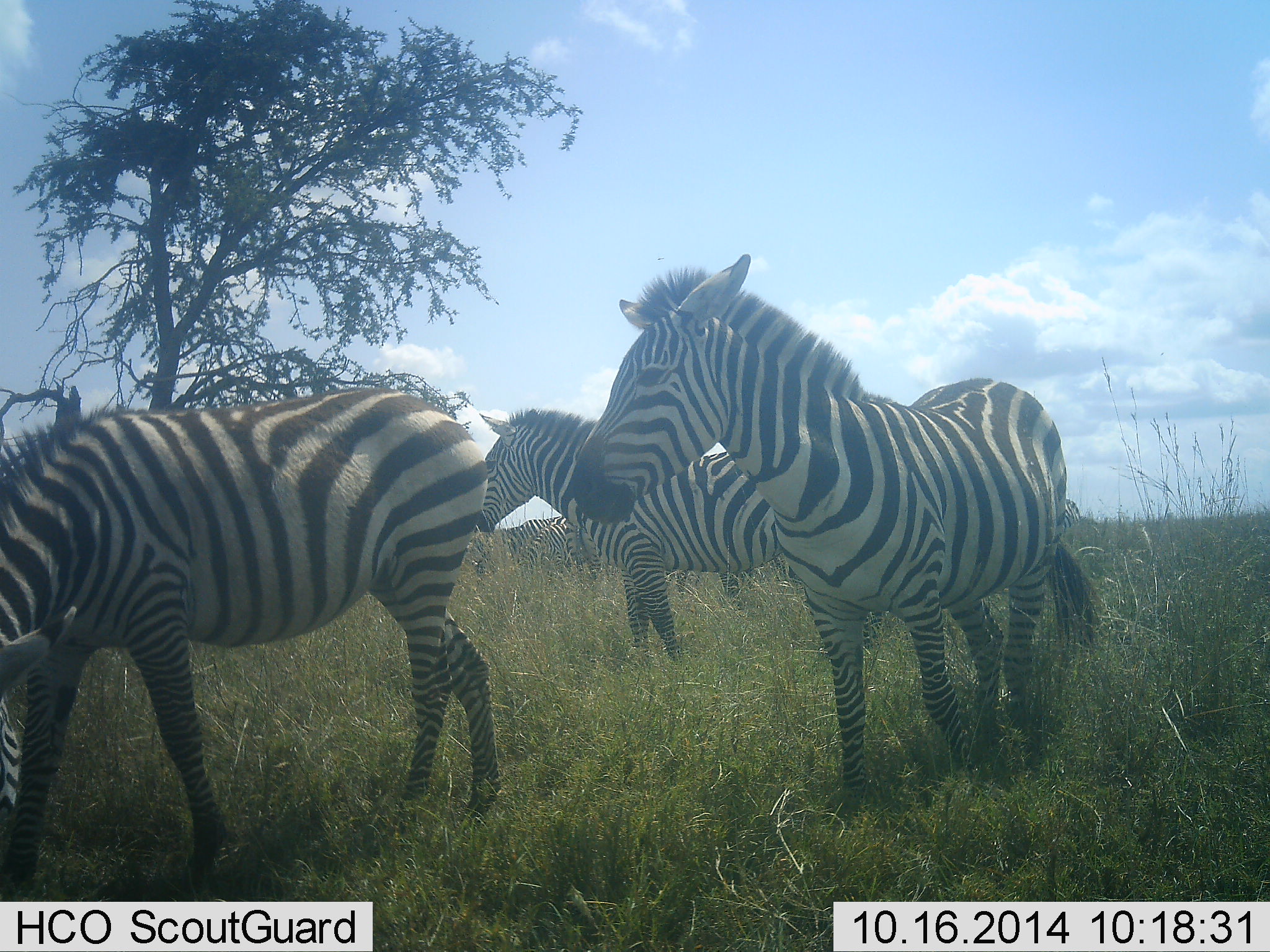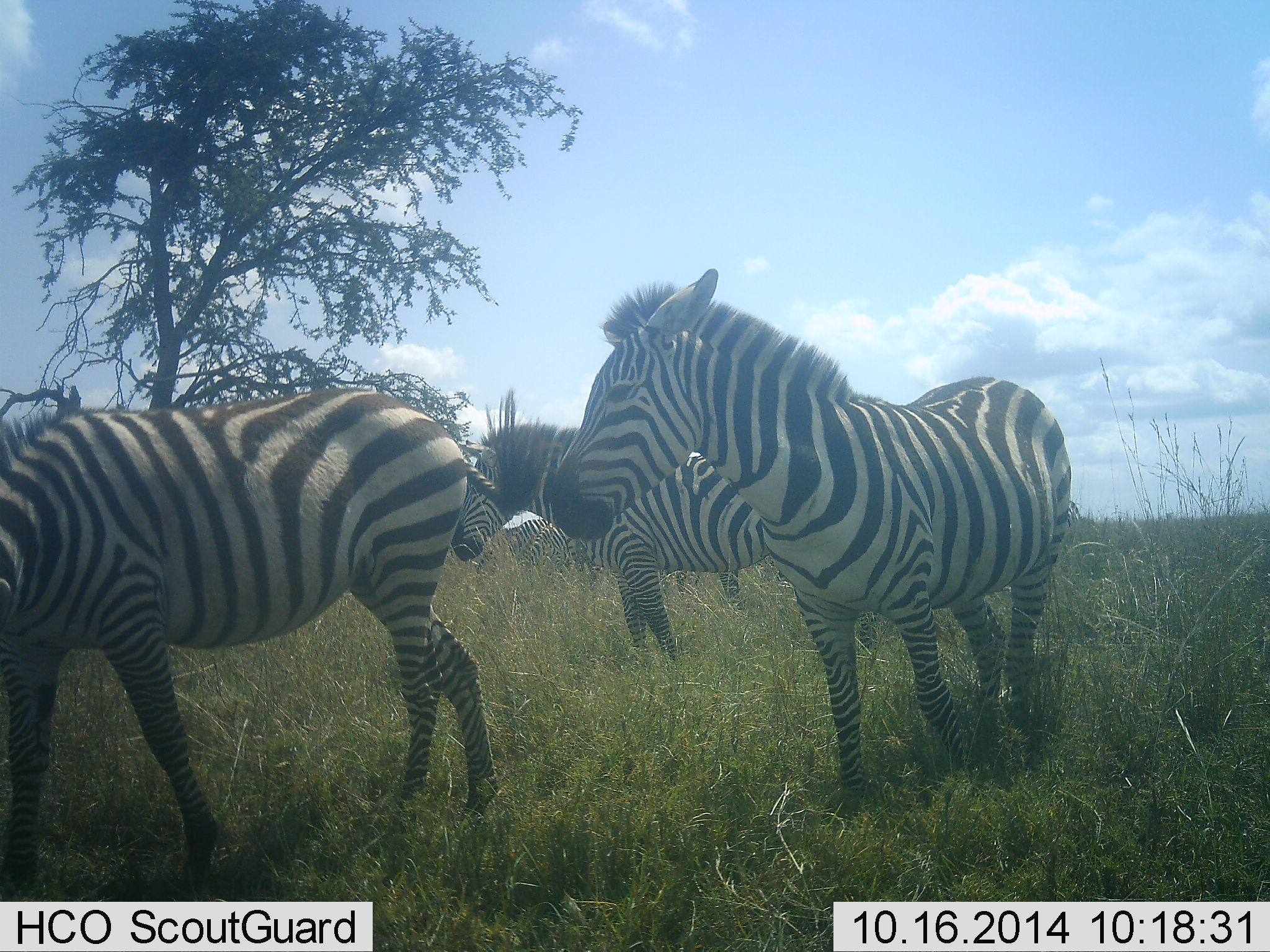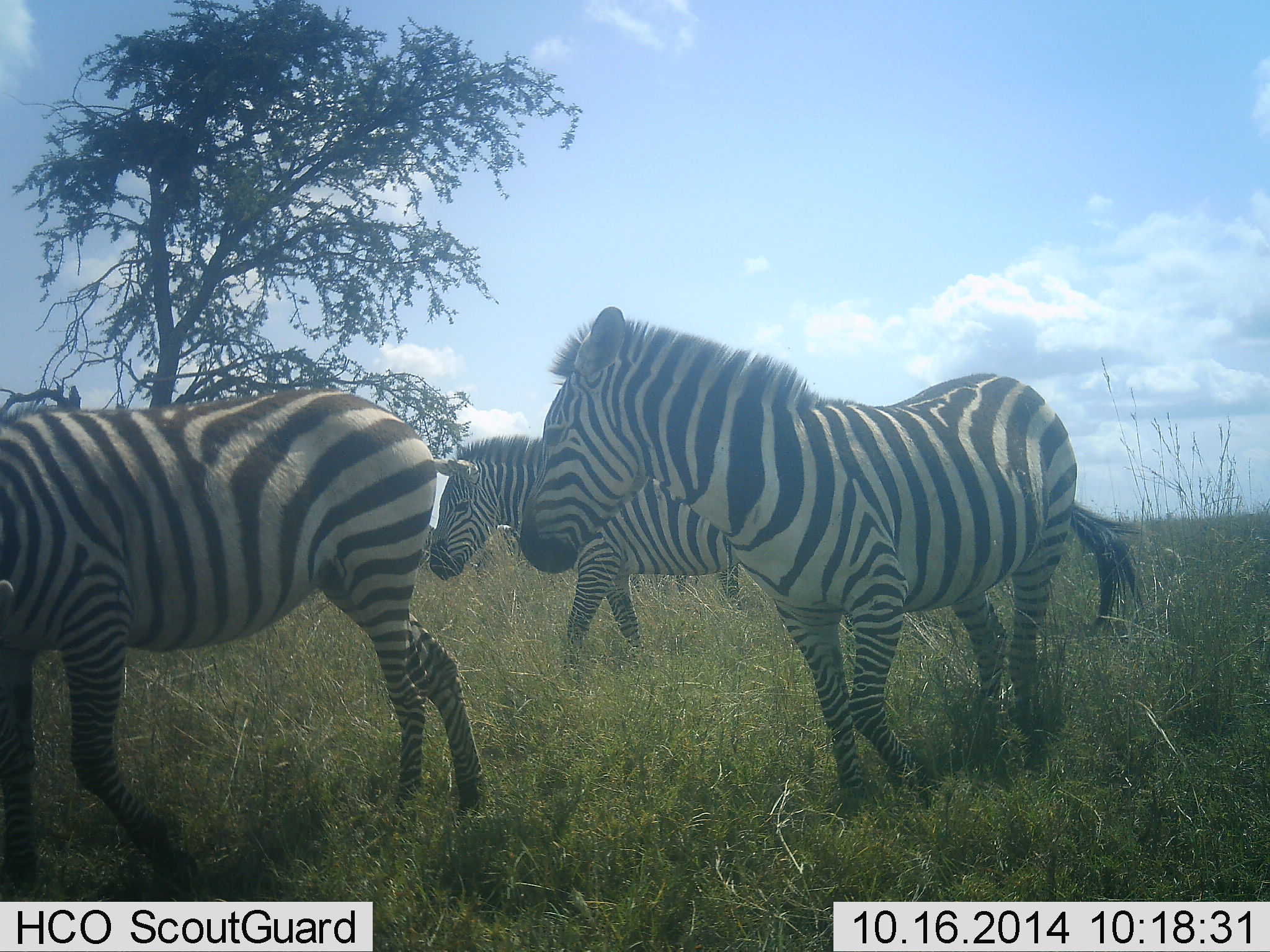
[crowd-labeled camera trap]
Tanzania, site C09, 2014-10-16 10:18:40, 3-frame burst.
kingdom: Animalia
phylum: Chordata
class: Mammalia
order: Perissodactyla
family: Equidae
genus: Equus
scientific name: Equus quagga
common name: plains zebra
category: zebra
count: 3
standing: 70%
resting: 0%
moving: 30%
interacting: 0%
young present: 0%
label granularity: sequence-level